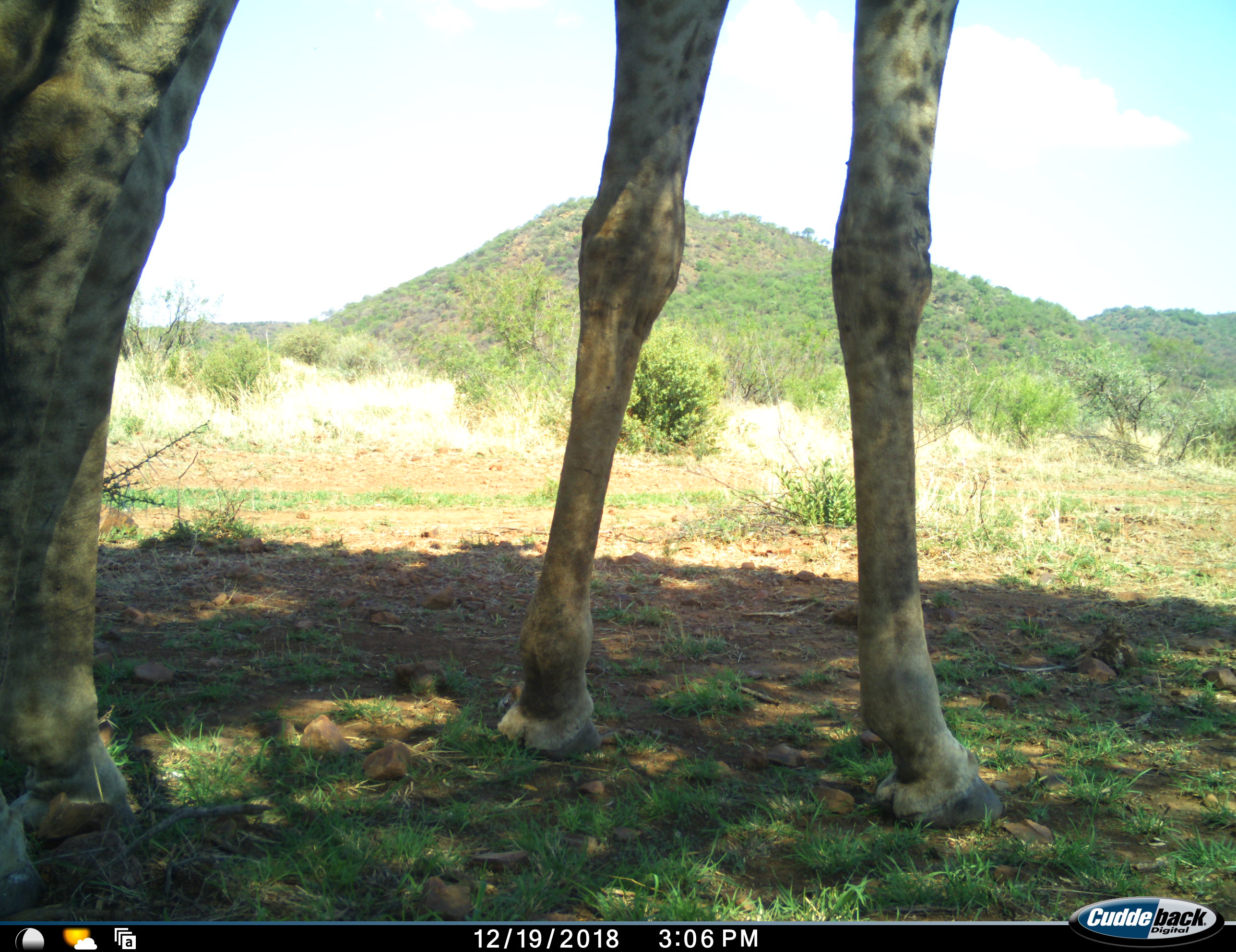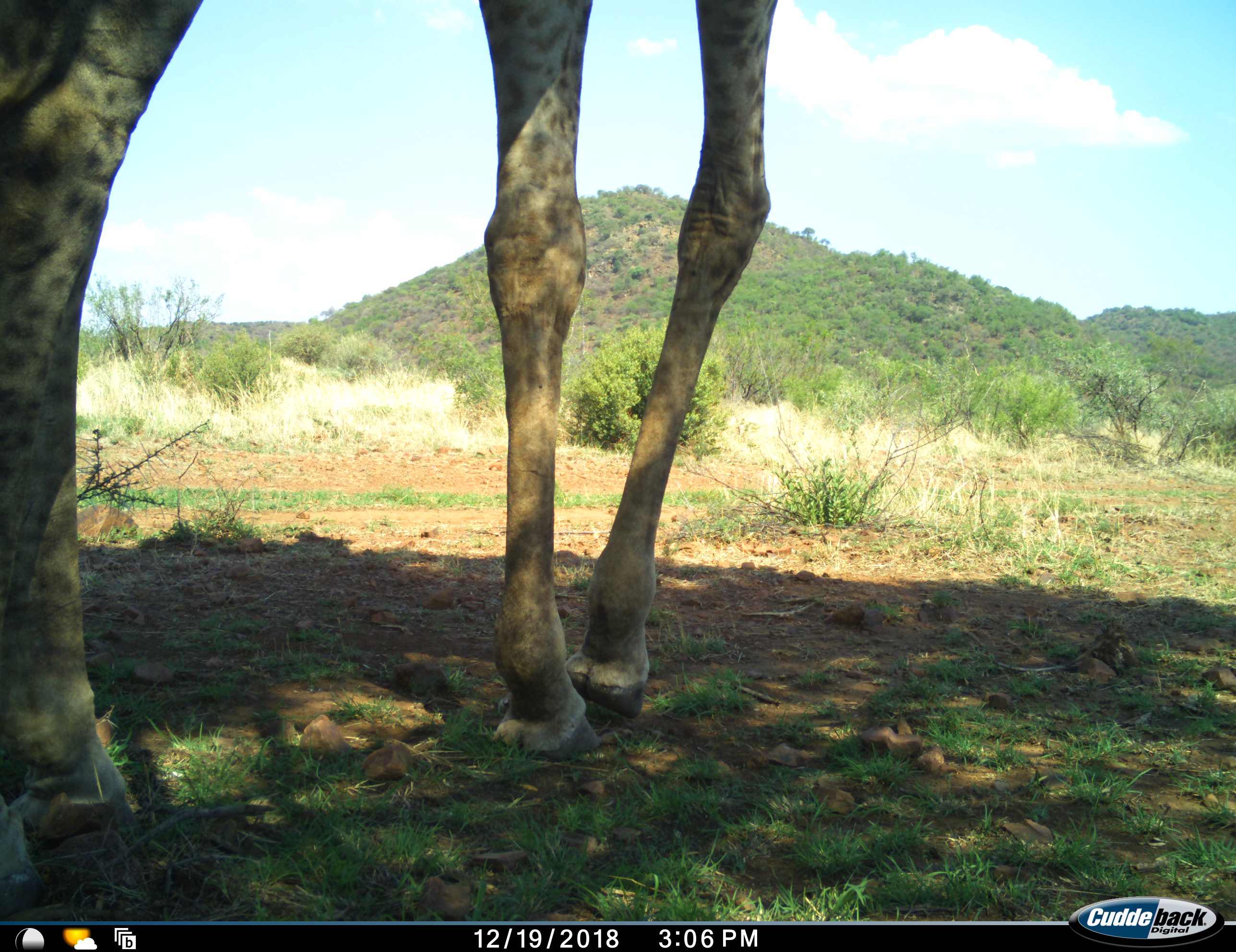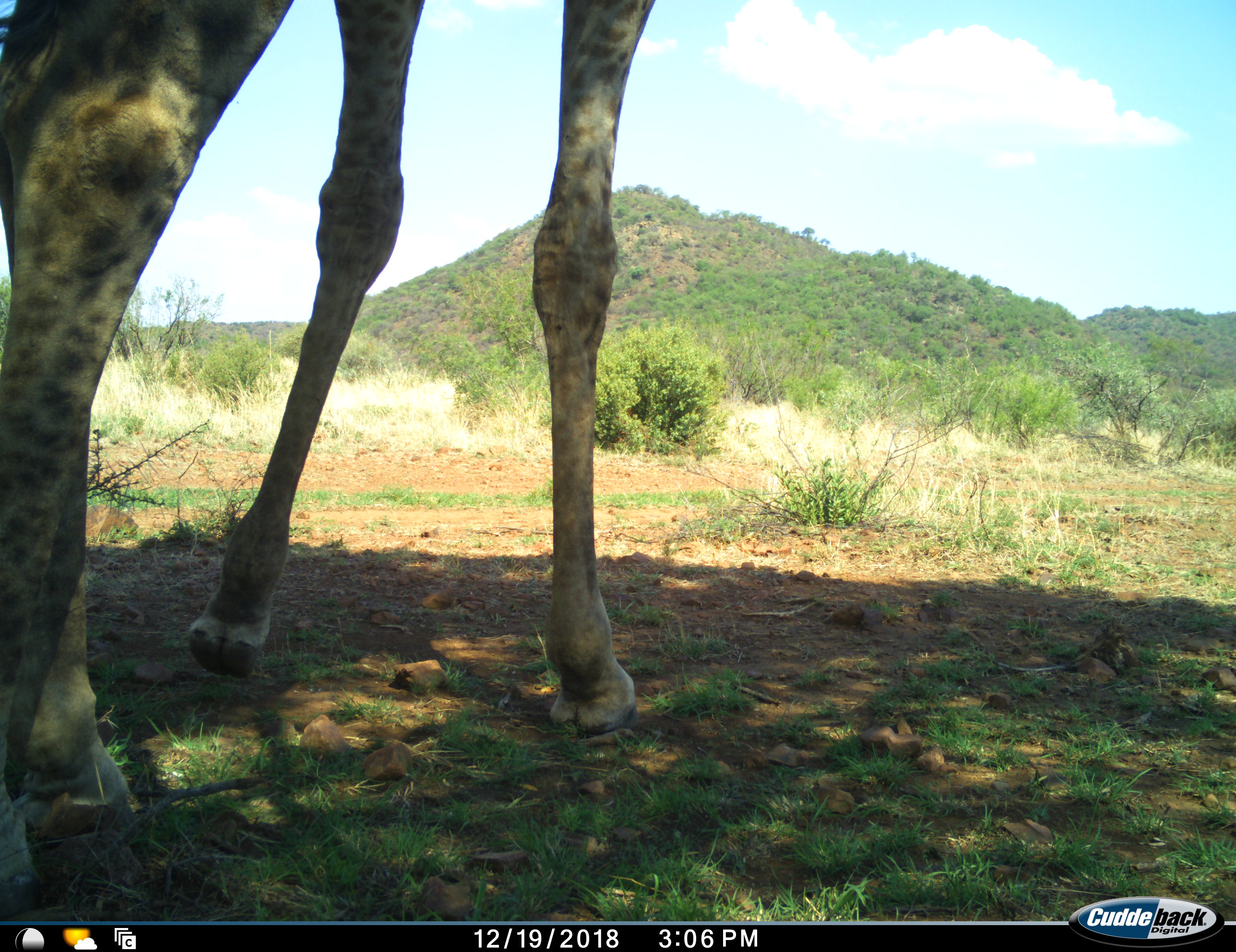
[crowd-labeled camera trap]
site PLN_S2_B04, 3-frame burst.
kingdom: Animalia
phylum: Chordata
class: Mammalia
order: Artiodactyla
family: Giraffidae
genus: Giraffa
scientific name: Giraffa camelopardalis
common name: giraffe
Giraffe (Giraffa camelopardalis), count 1. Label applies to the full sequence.